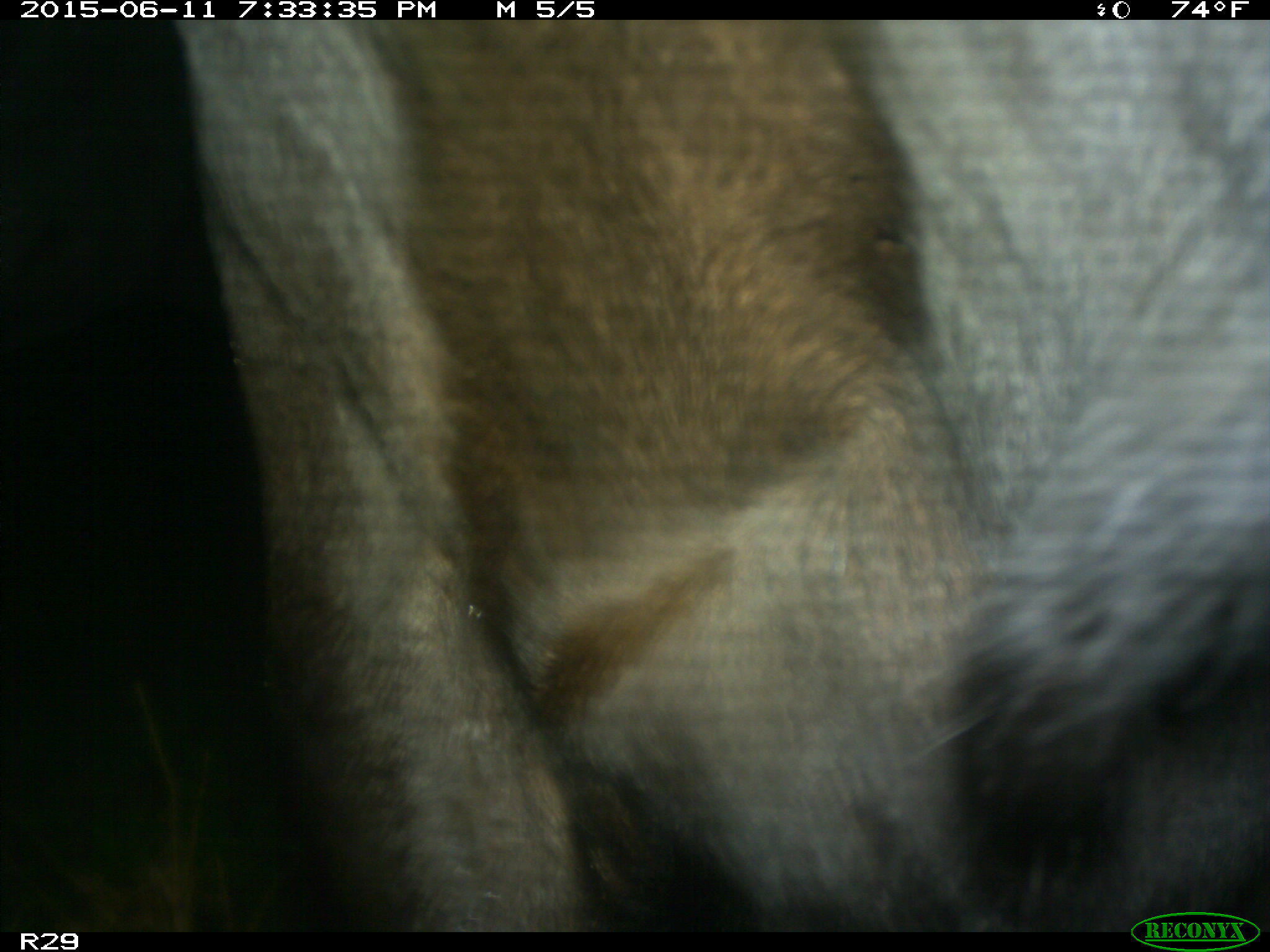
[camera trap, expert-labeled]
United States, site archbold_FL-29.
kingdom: Animalia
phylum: Chordata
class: Mammalia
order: Artiodactyla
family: Bovidae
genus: Bos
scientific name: Bos taurus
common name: domestic cow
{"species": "Bos taurus (domestic cow)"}